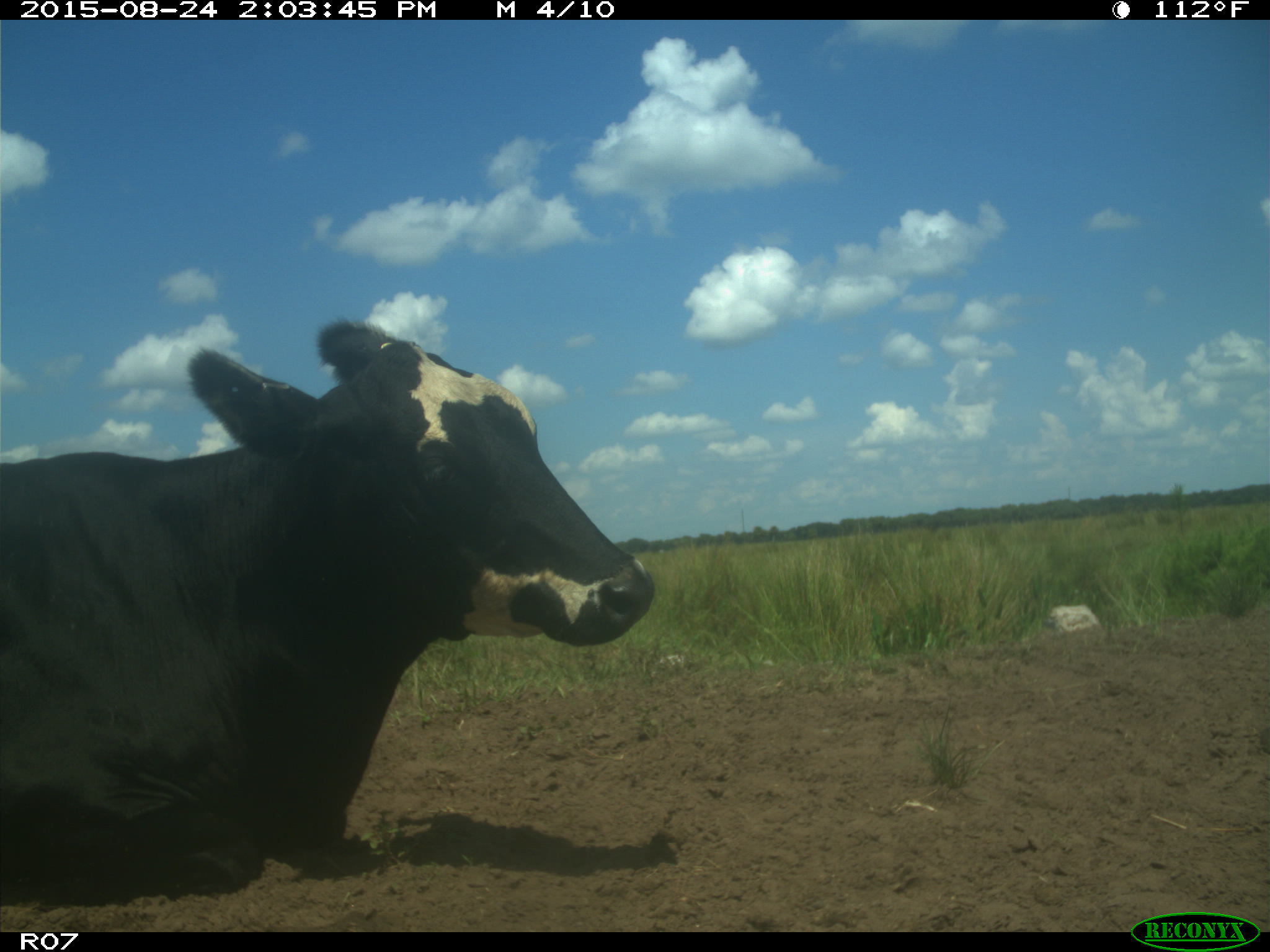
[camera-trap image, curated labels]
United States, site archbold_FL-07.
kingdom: Animalia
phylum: Chordata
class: Mammalia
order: Artiodactyla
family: Bovidae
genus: Bos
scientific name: Bos taurus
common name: domestic cow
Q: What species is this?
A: Bos taurus (domestic cow).